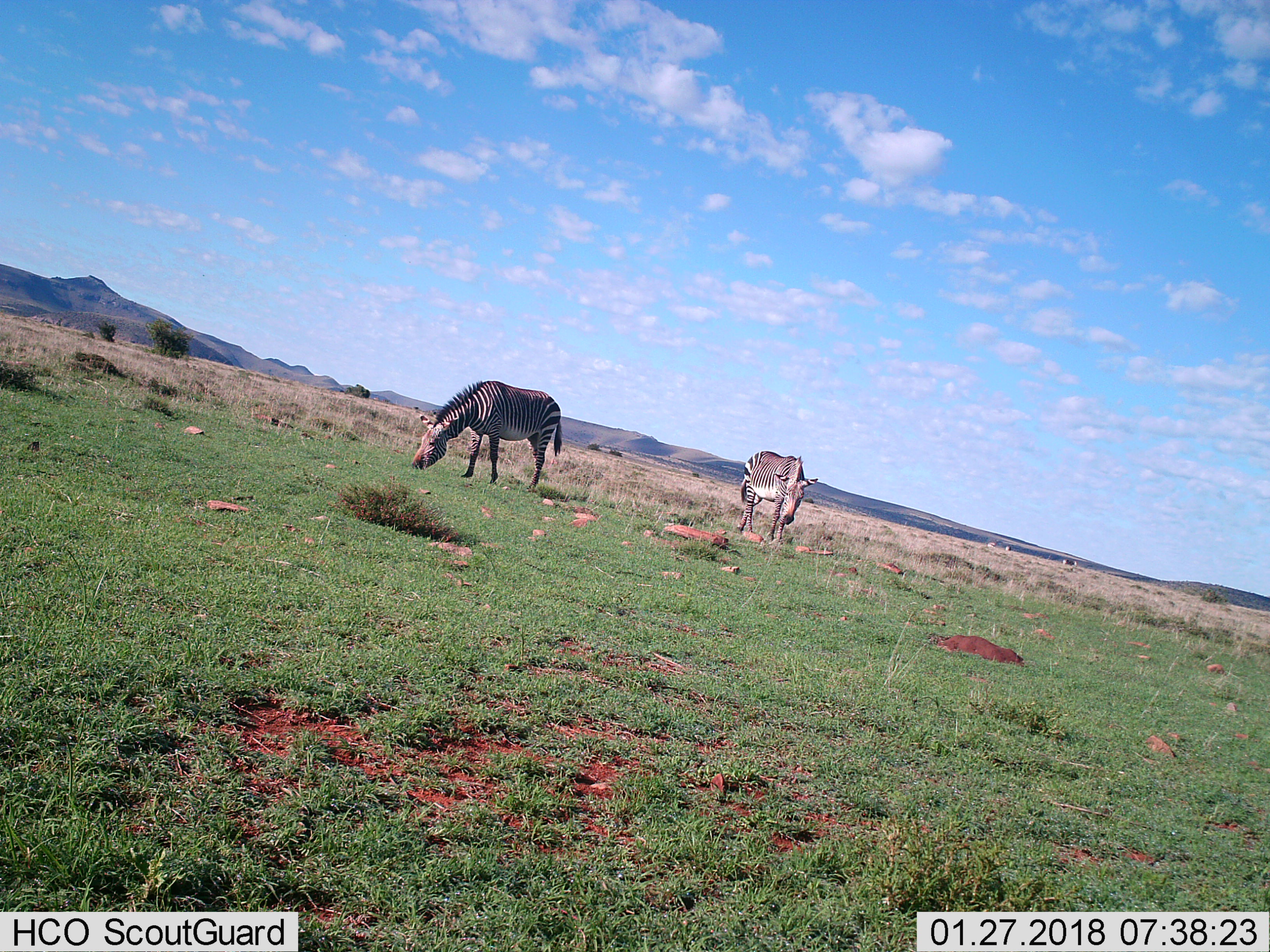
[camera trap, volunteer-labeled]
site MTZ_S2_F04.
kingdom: Animalia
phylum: Chordata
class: Mammalia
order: Perissodactyla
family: Equidae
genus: Equus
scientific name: Equus zebra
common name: mountain zebra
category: zebramountain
Zebramountain (mountain zebra) (Equus zebra), count 2. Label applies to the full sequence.